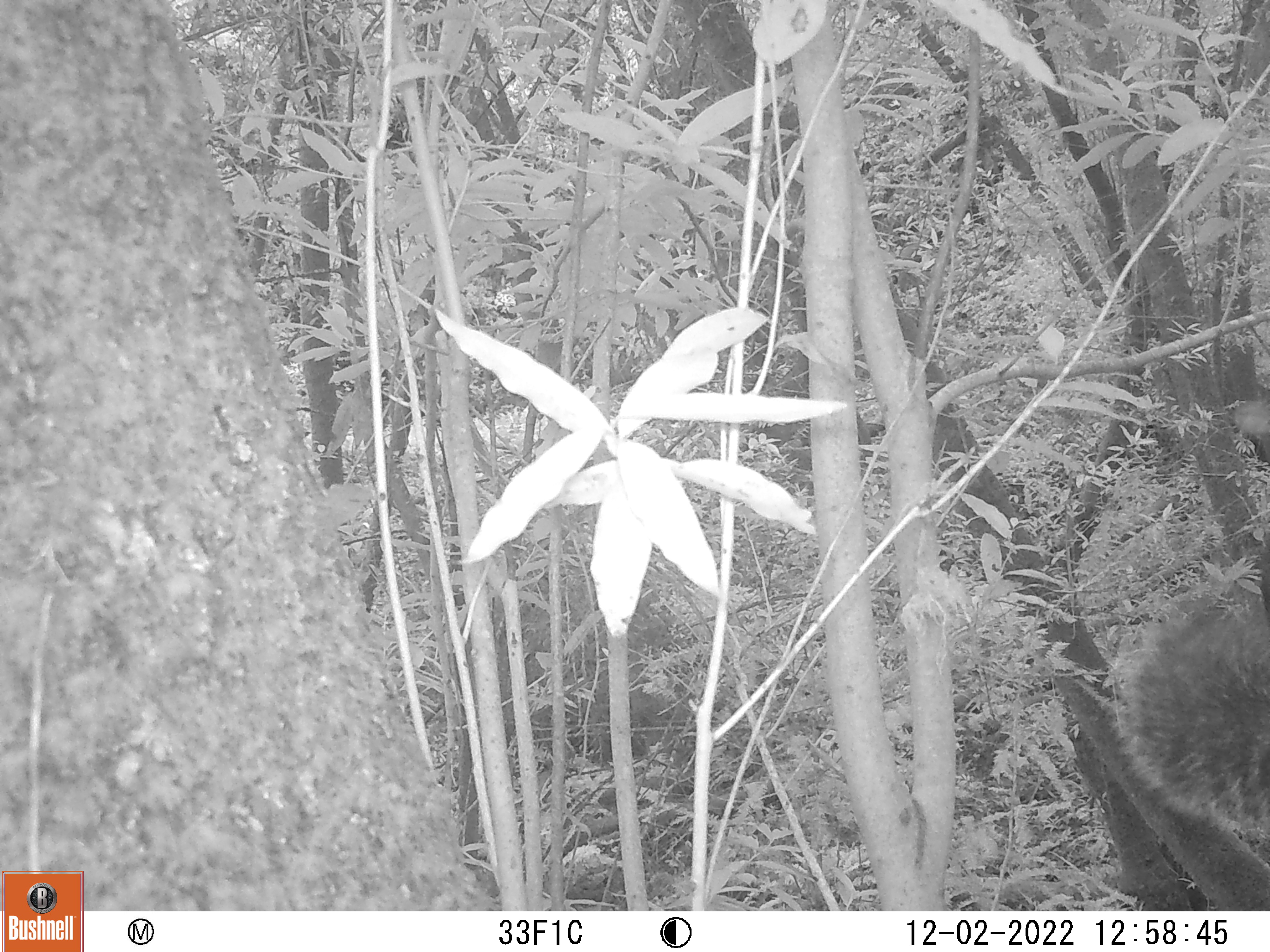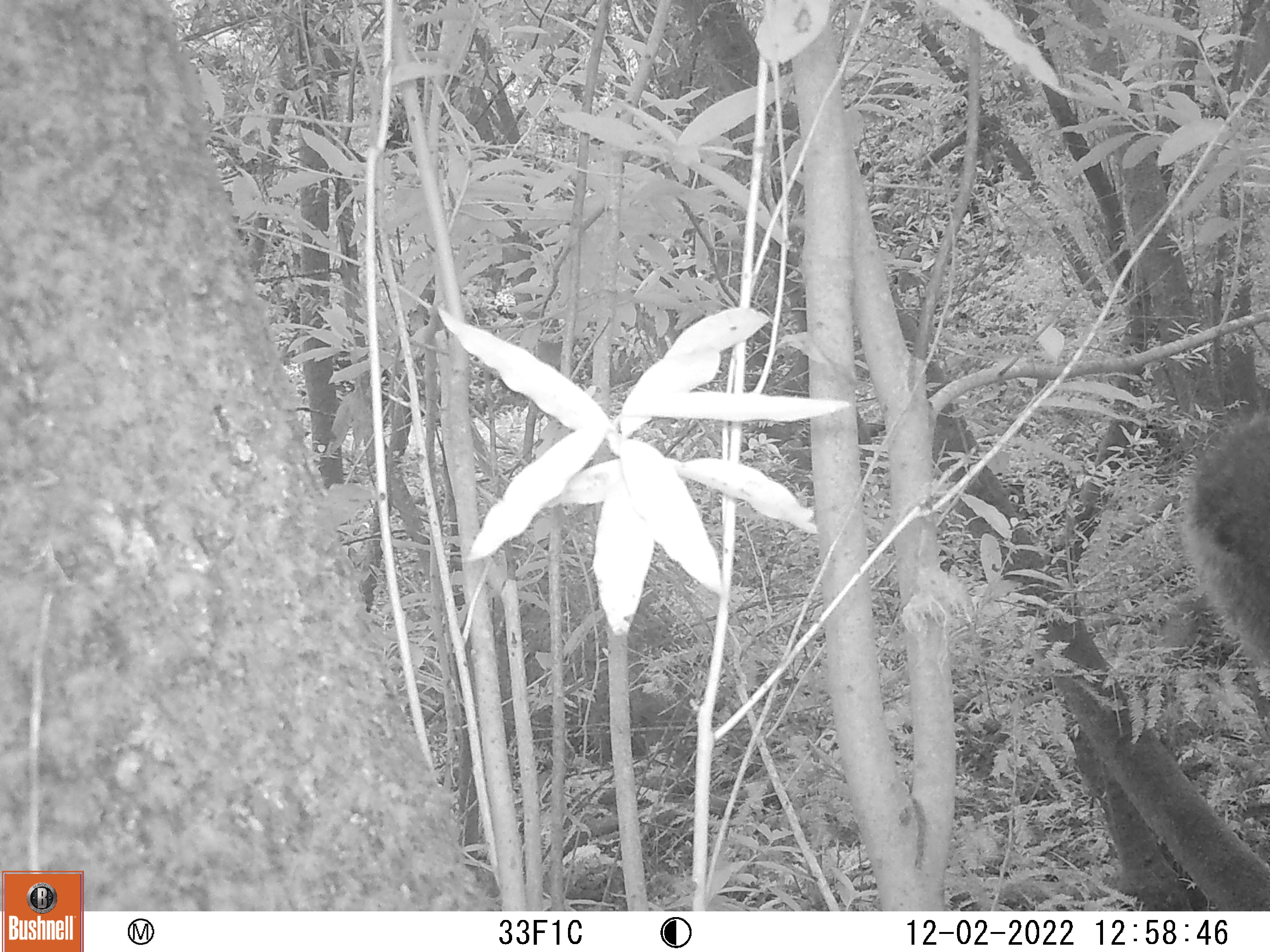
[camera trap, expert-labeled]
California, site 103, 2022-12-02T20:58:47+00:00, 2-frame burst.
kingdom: Animalia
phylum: Chordata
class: Mammalia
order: Rodentia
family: Sciuridae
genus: Sciurus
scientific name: Sciurus griseus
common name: western gray squirrel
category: western grey squirrel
Western grey squirrel (western gray squirrel) (Sciurus griseus).